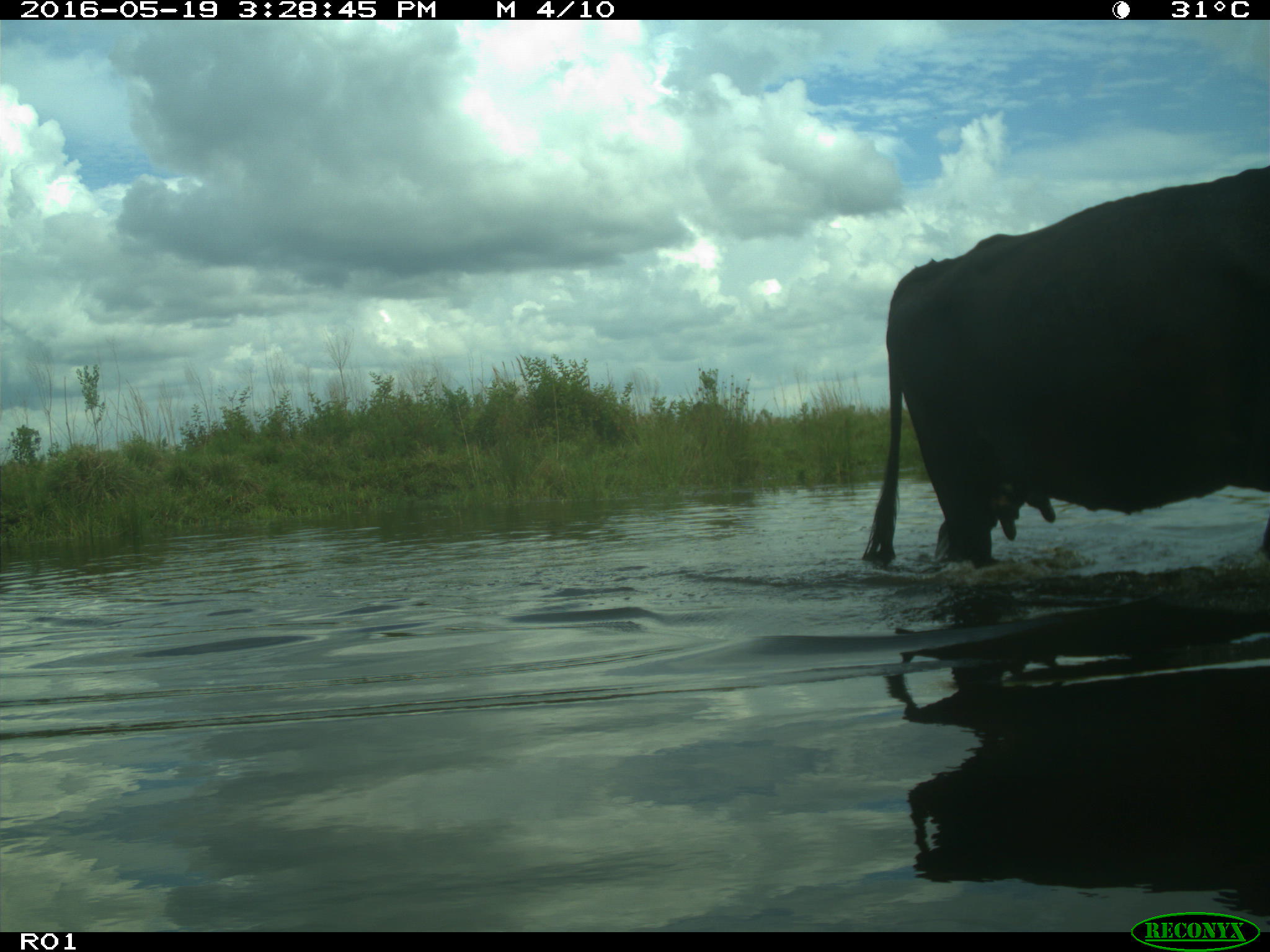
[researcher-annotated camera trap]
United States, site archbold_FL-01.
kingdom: Animalia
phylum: Chordata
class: Mammalia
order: Artiodactyla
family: Bovidae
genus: Bos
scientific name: Bos taurus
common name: domestic cow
Bos taurus (domestic cow).